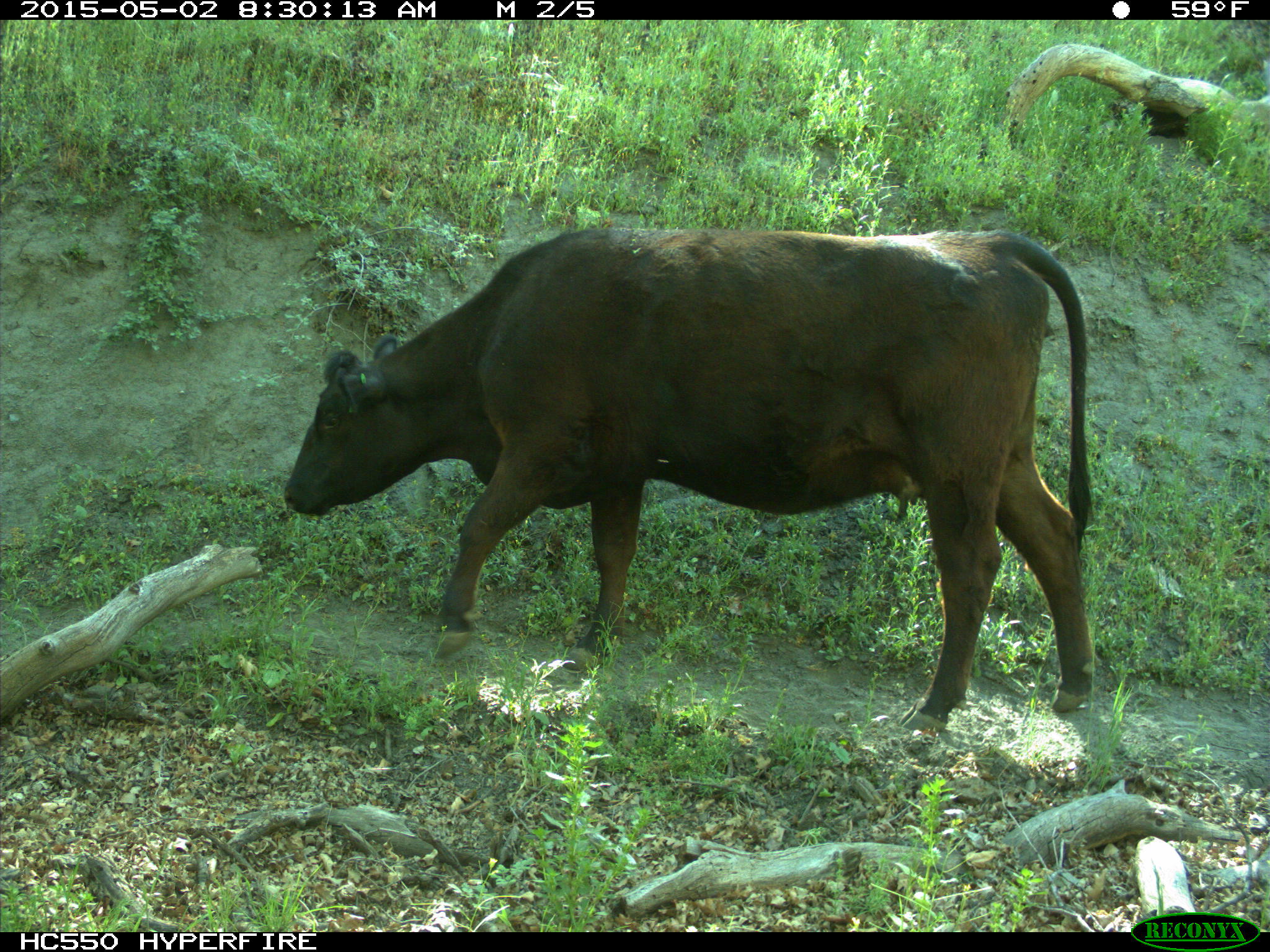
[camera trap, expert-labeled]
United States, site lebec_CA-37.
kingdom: Animalia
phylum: Chordata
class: Mammalia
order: Artiodactyla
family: Bovidae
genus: Bos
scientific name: Bos taurus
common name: domestic cow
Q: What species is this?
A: Bos taurus (domestic cow).